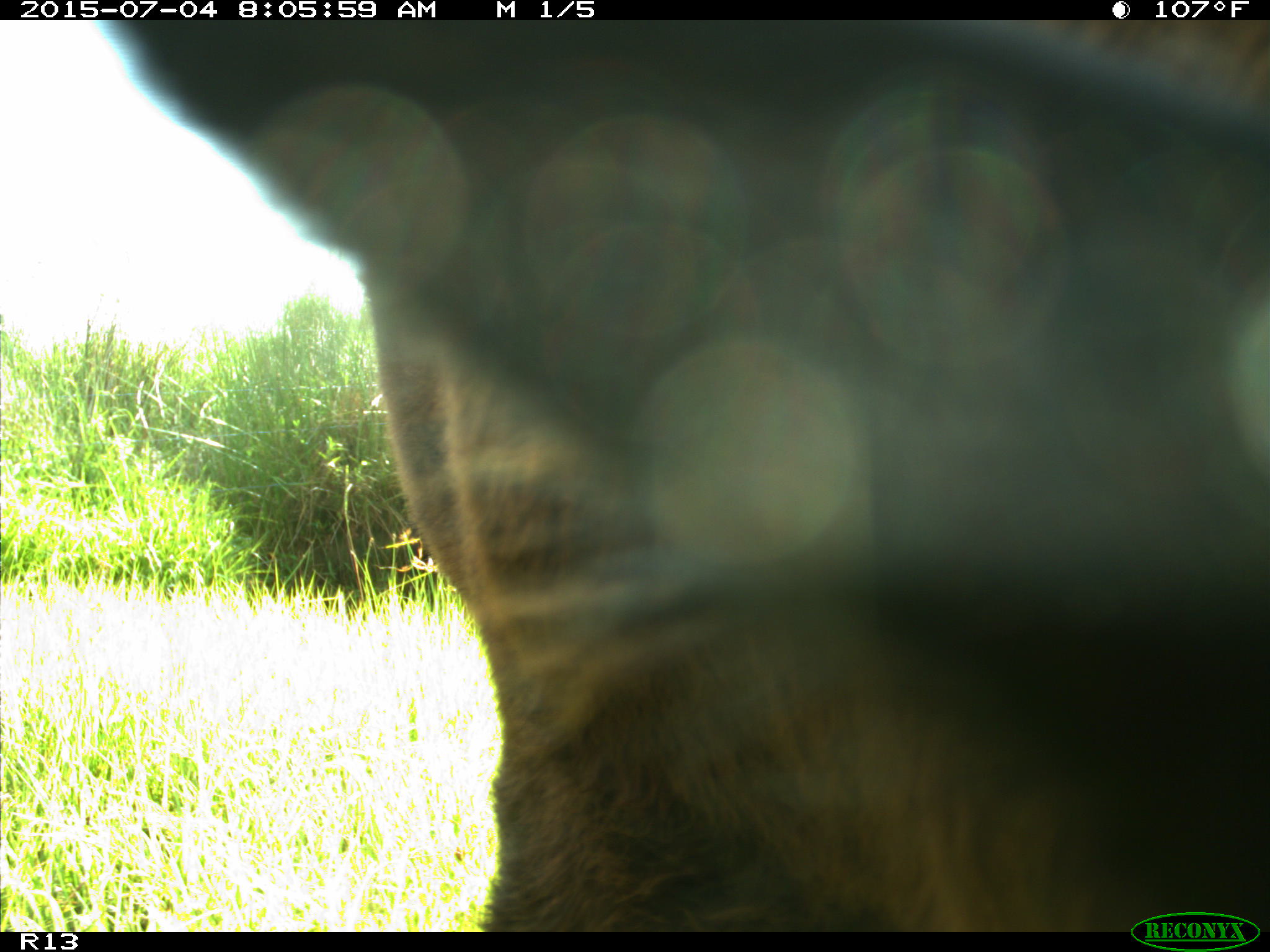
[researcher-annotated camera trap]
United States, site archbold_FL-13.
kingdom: Animalia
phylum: Chordata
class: Mammalia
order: Artiodactyla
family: Bovidae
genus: Bos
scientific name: Bos taurus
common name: domestic cow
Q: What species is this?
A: Bos taurus (domestic cow).